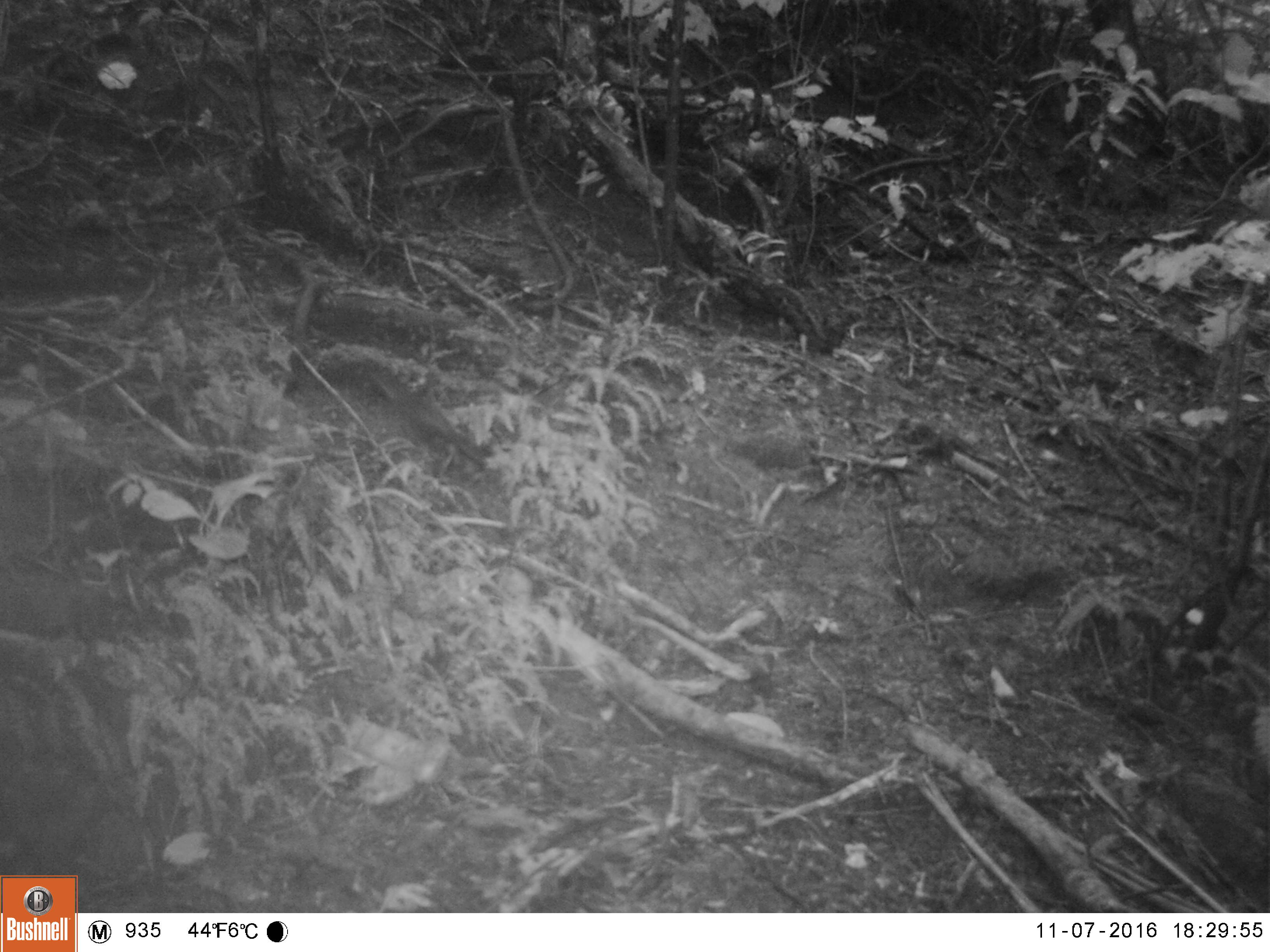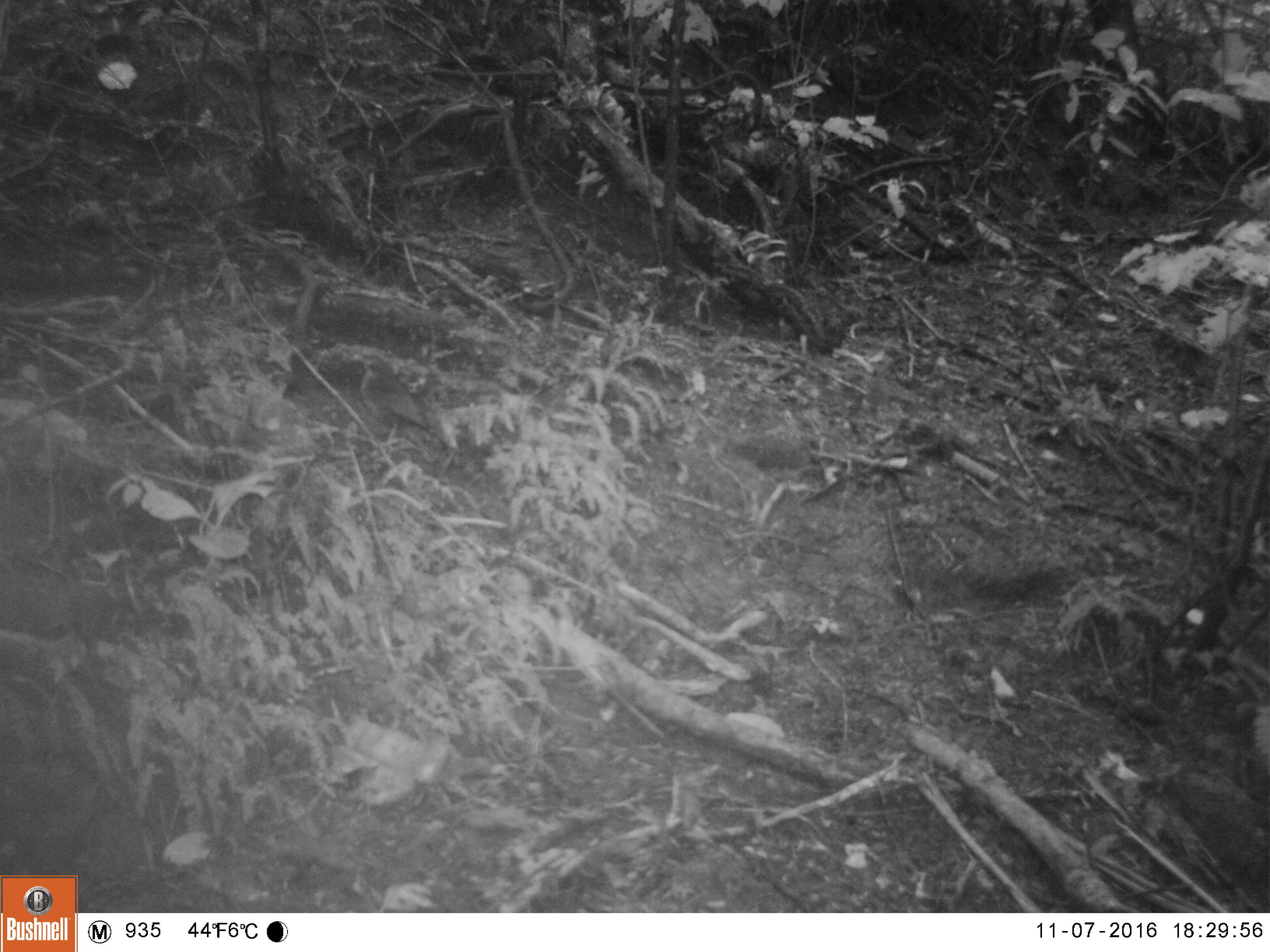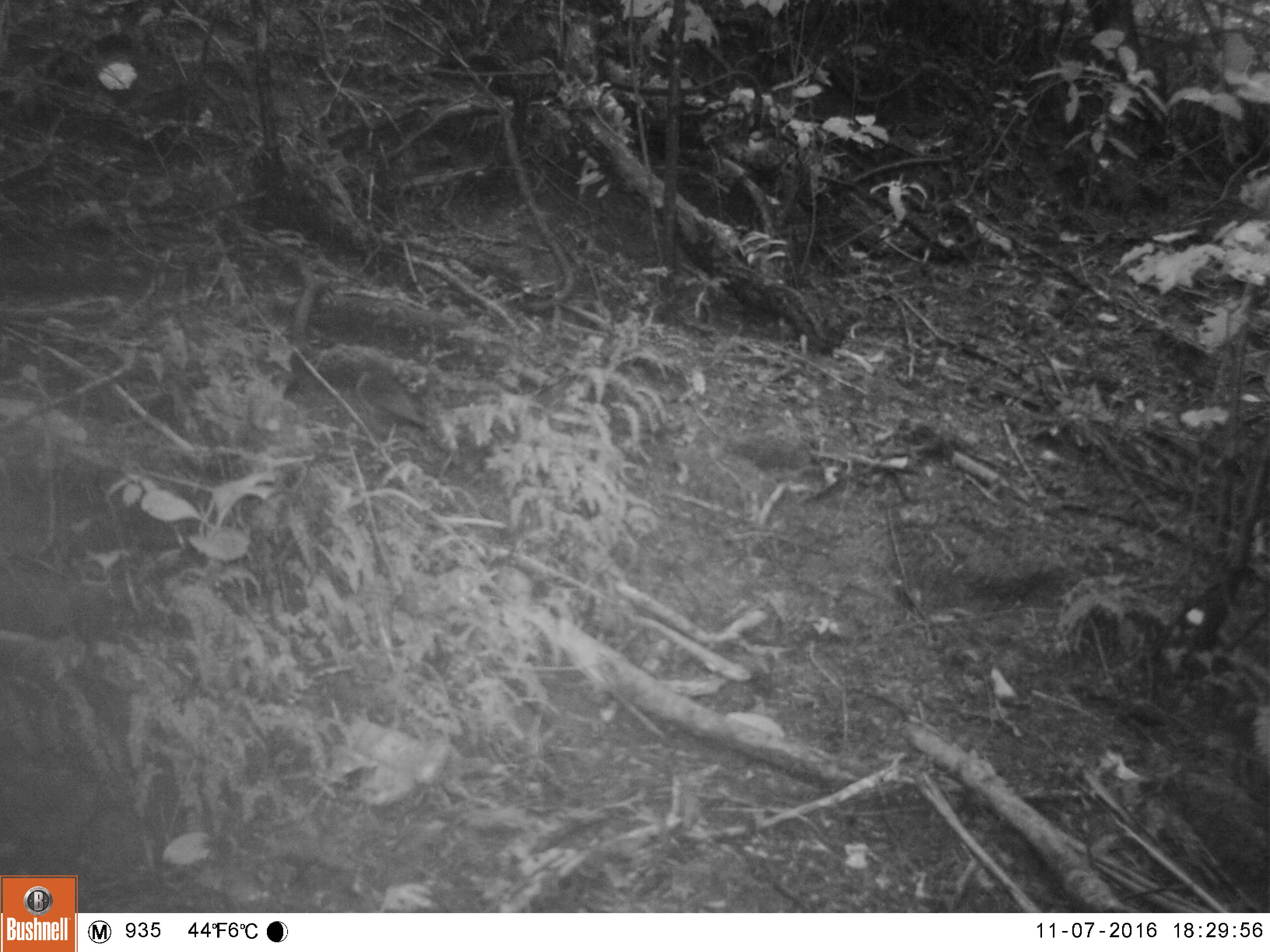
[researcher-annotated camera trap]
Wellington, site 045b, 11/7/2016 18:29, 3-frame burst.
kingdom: Animalia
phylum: Chordata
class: Aves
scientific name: Aves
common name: bird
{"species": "bird (Aves)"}